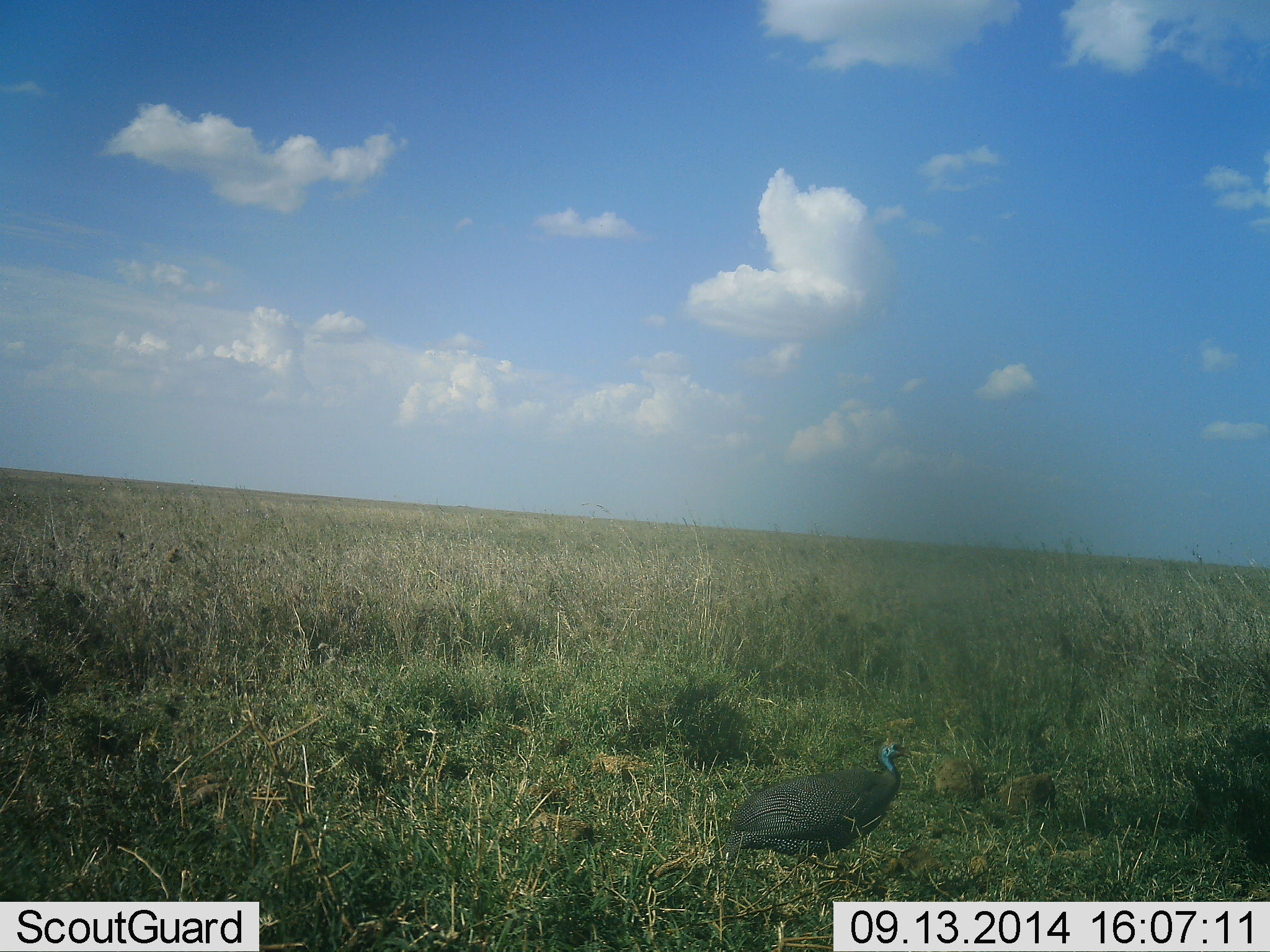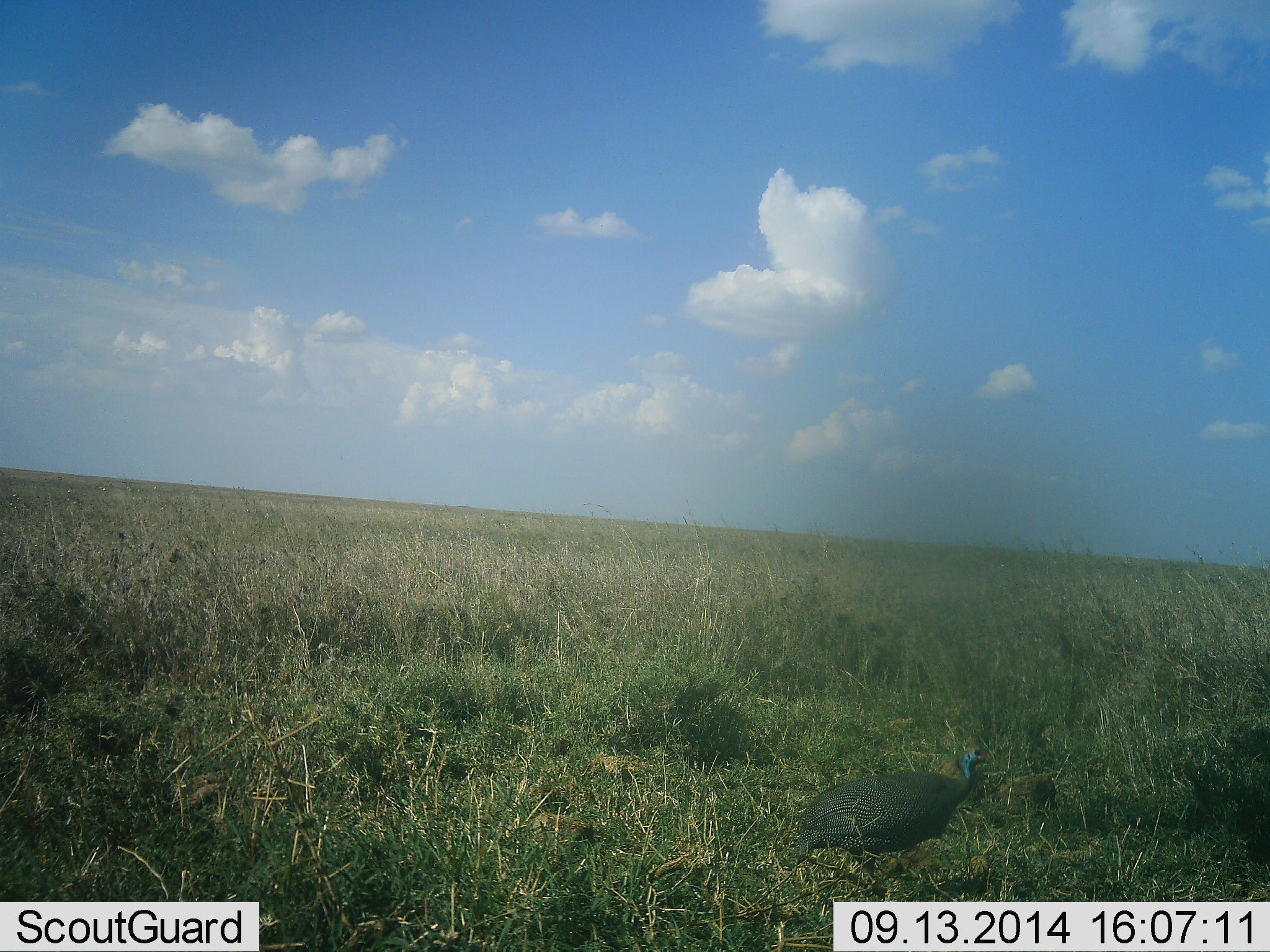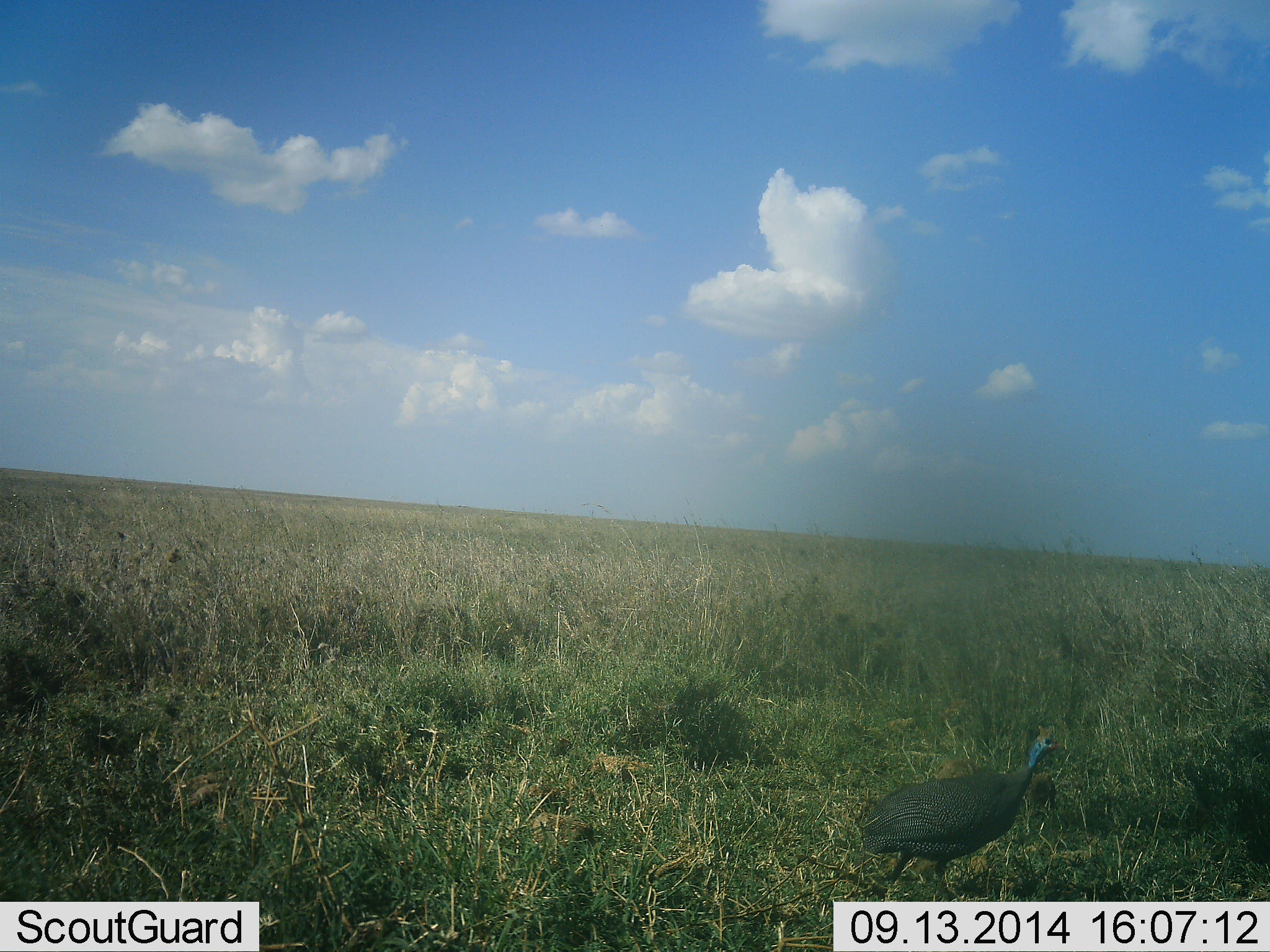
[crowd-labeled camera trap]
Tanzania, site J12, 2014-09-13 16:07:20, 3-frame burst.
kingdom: Animalia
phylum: Chordata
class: Aves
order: Galliformes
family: Numididae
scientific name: Numididae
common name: guinea fowl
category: guineafowl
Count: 1.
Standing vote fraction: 10%.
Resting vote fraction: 0%.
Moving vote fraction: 90%.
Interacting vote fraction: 0%.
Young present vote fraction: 0%.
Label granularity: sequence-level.